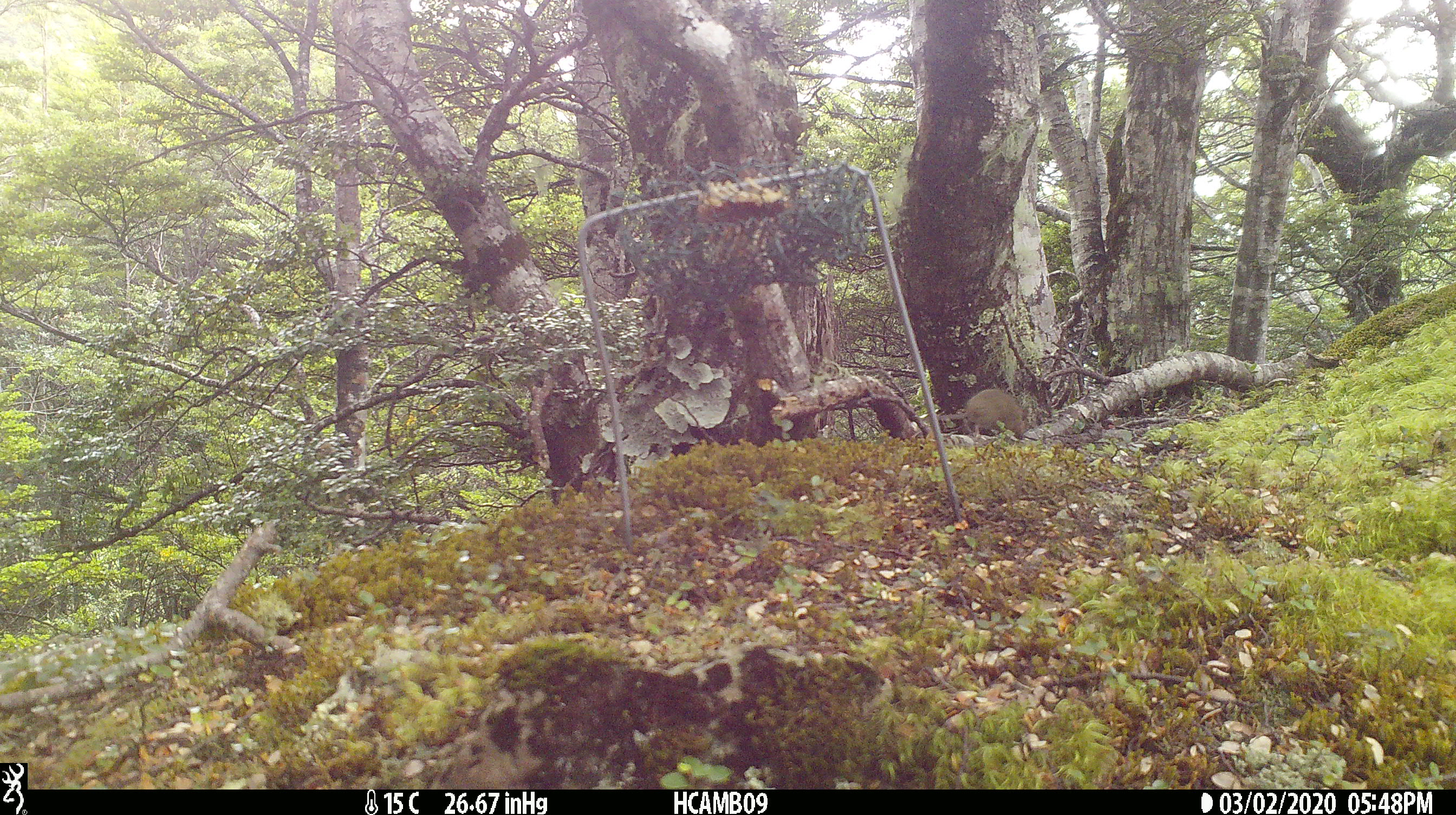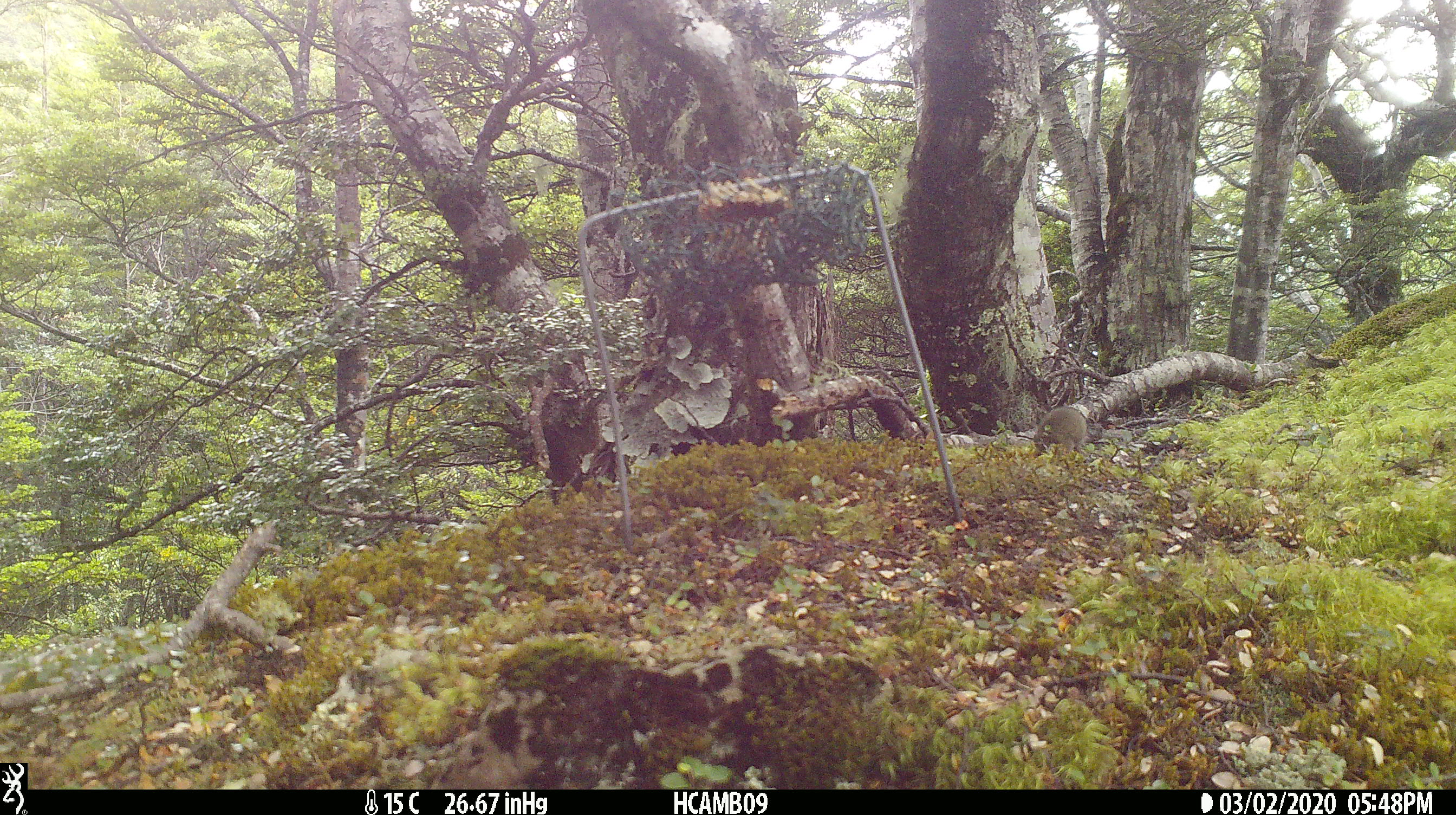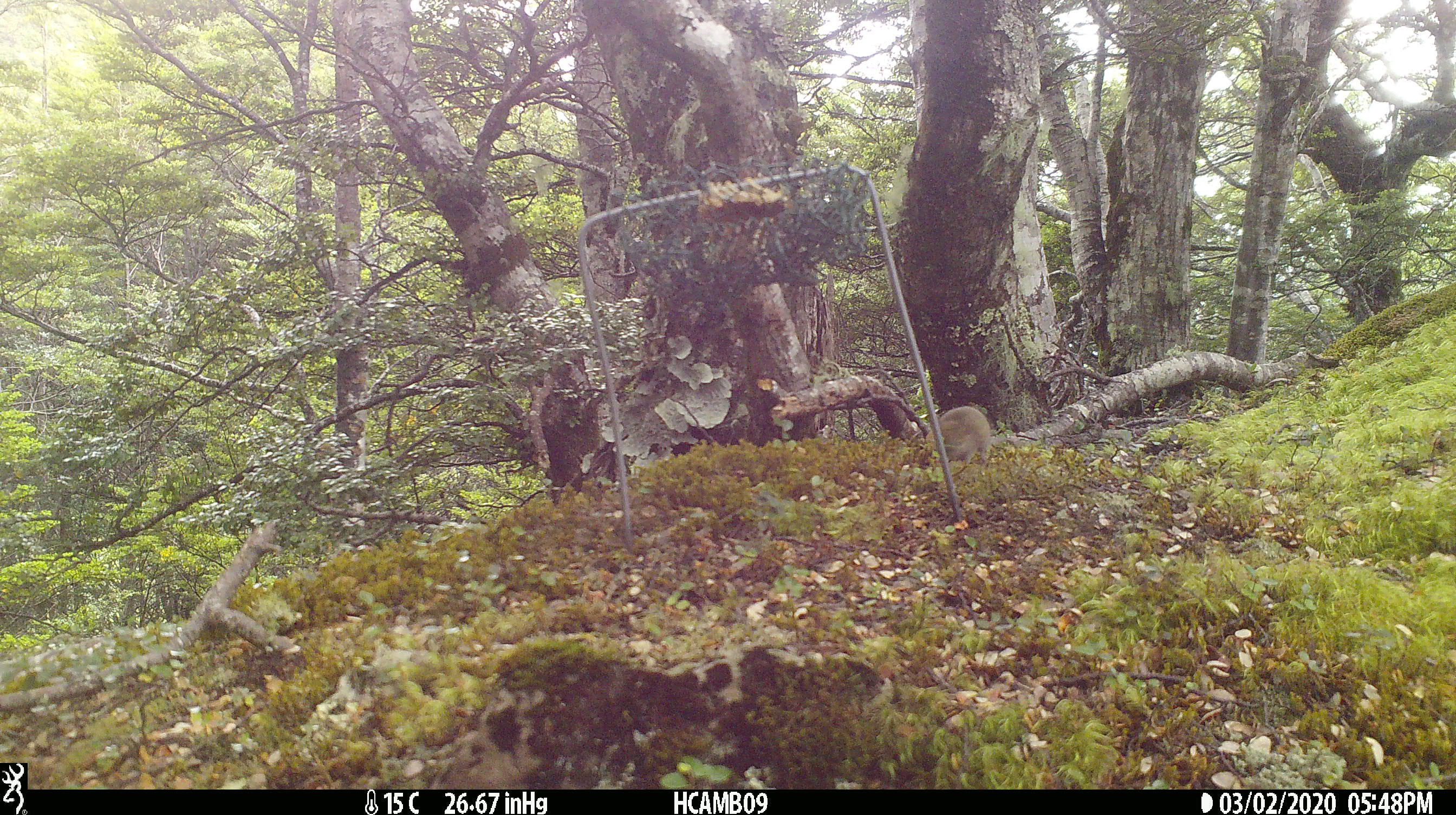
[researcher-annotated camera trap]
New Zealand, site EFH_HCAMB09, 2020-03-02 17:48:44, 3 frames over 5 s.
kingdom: Animalia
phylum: Chordata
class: Mammalia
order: Rodentia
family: Muridae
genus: Mus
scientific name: Mus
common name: mouse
Mouse (Mus).